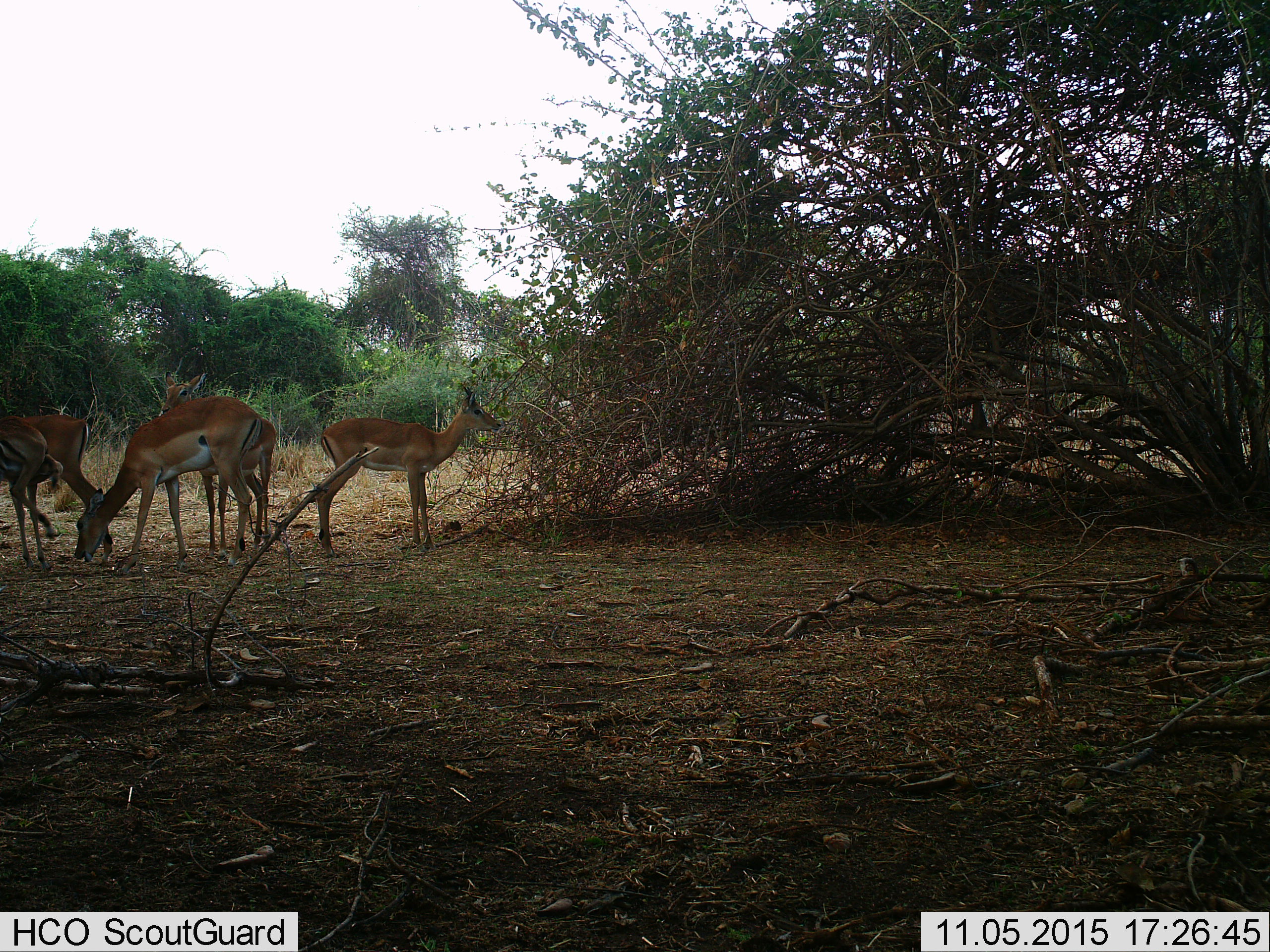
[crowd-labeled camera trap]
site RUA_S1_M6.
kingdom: Animalia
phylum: Chordata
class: Mammalia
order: Artiodactyla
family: Bovidae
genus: Aepyceros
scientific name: Aepyceros melampus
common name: impala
Impala (Aepyceros melampus), count 5. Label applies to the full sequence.